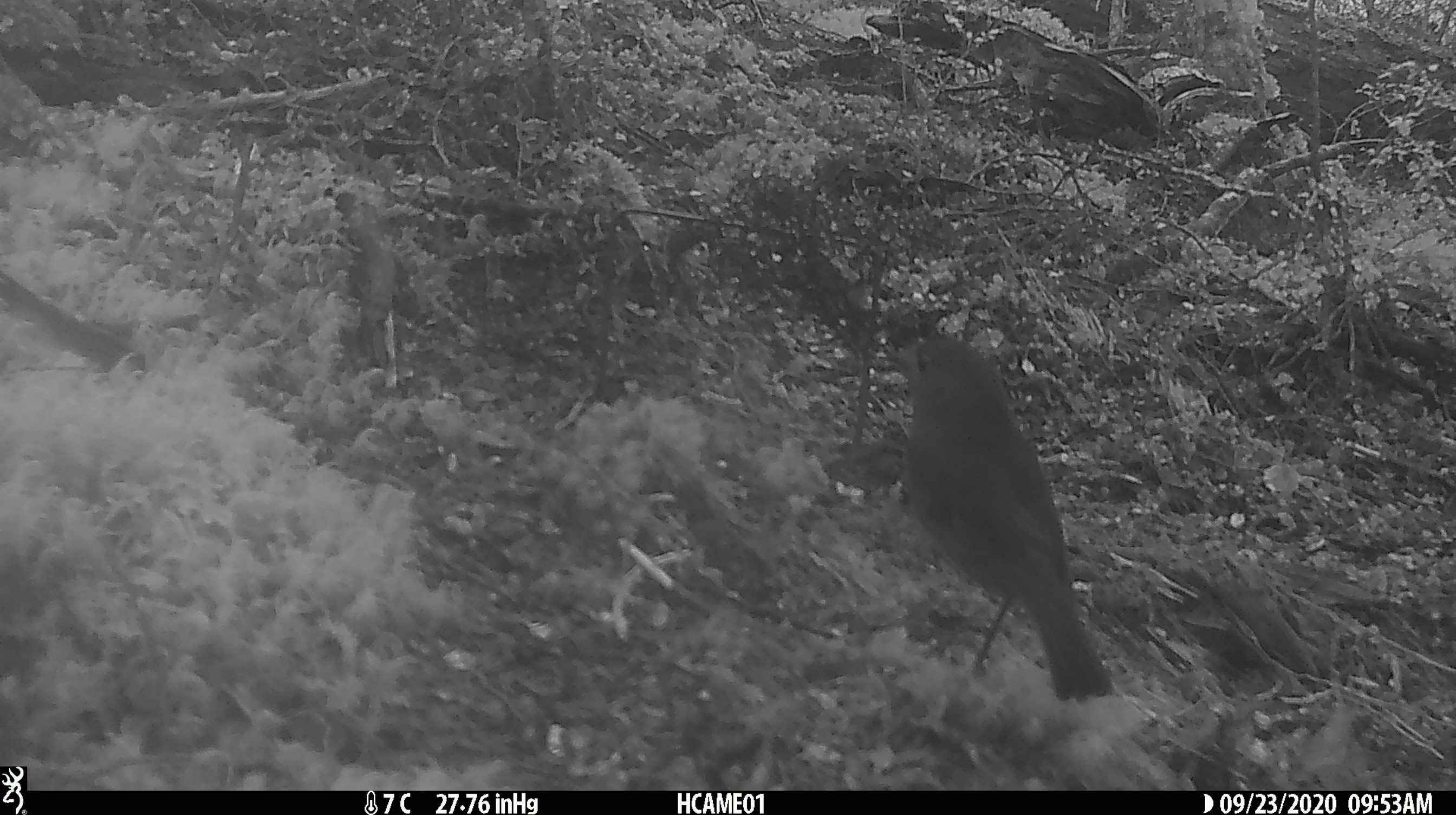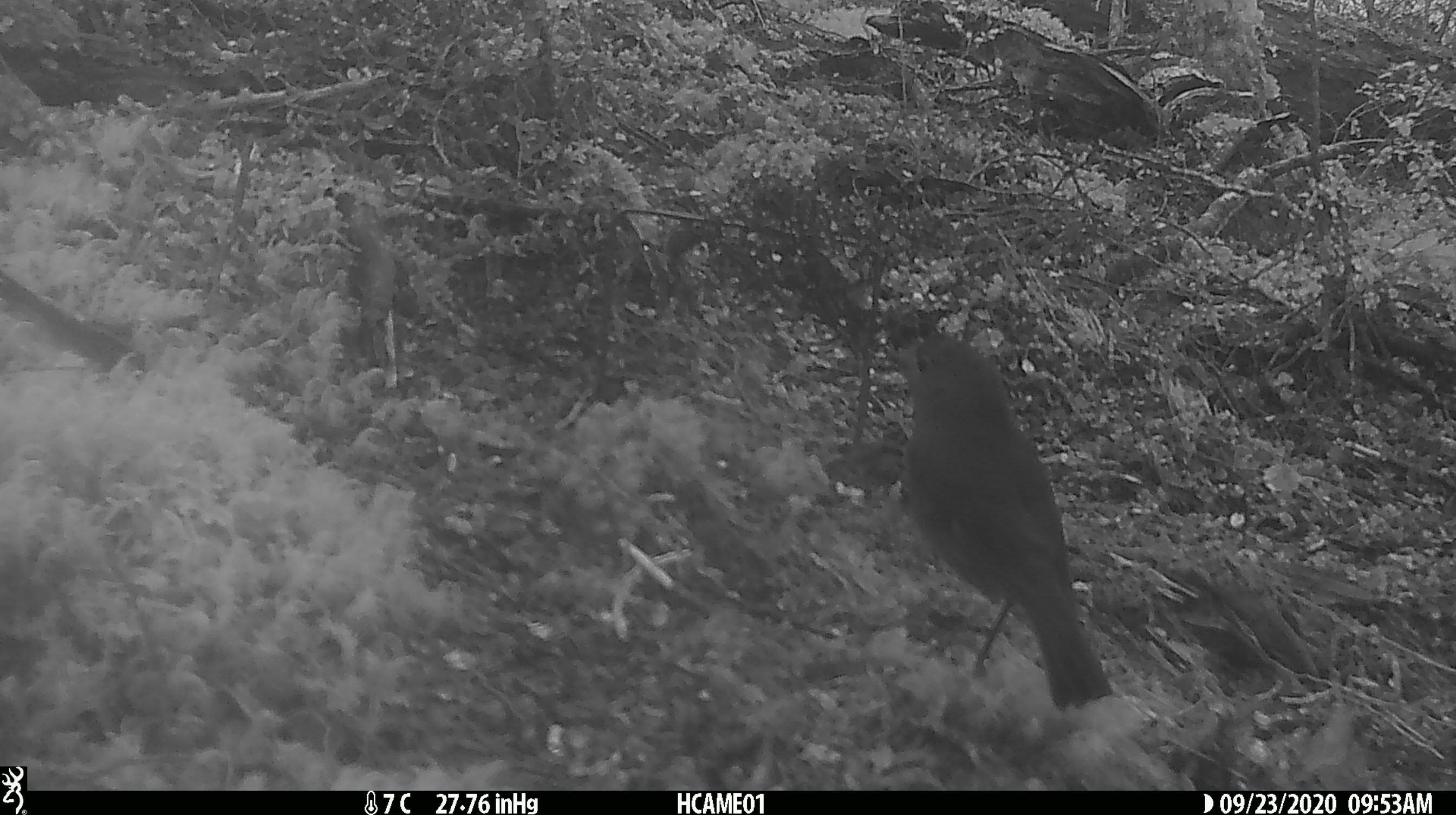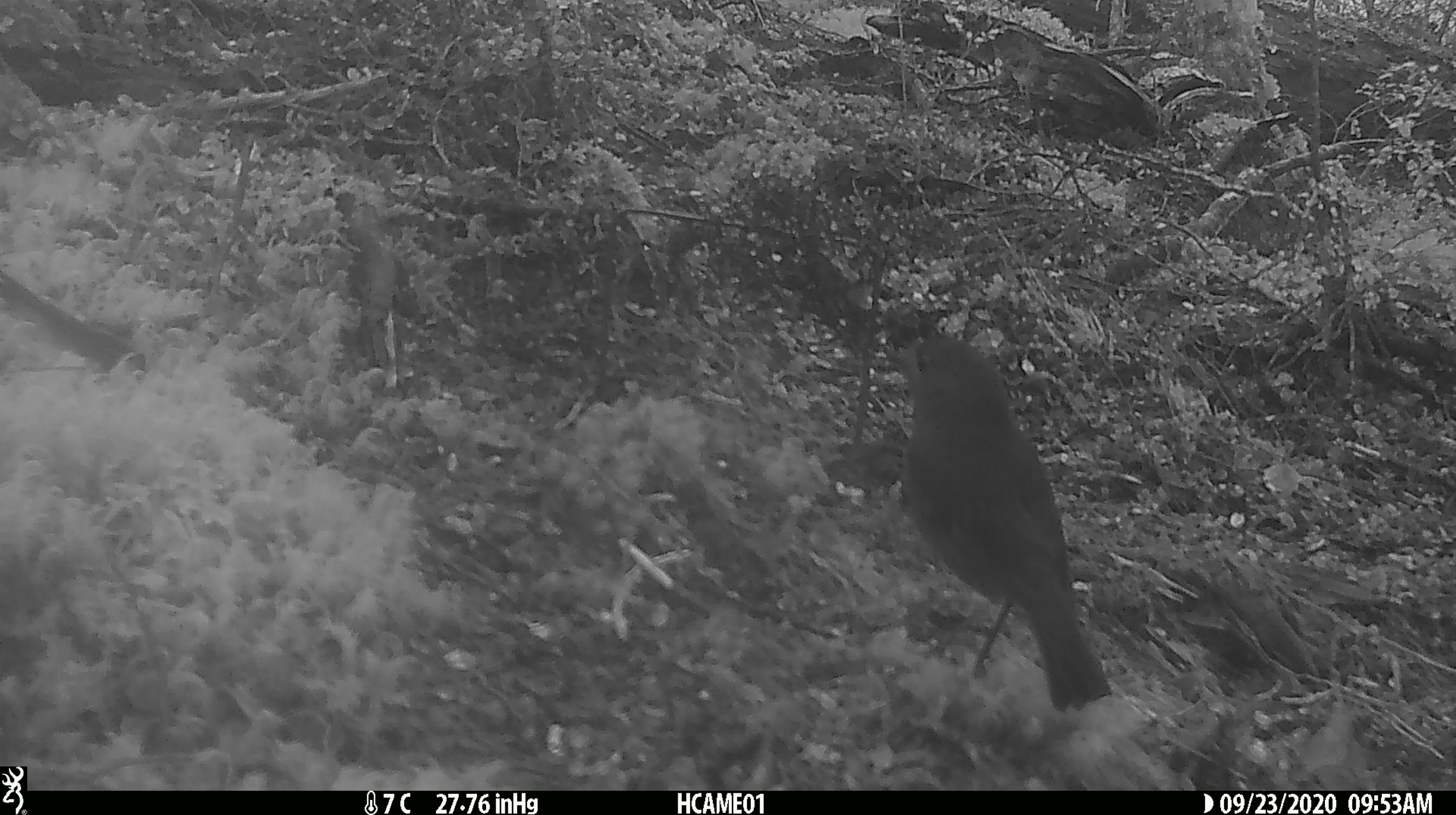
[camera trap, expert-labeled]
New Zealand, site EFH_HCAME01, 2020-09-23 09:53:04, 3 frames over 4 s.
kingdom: Animalia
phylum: Chordata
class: Aves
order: Passeriformes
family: Petroicidae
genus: Petroica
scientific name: Petroica australis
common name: new zealand robin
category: robin